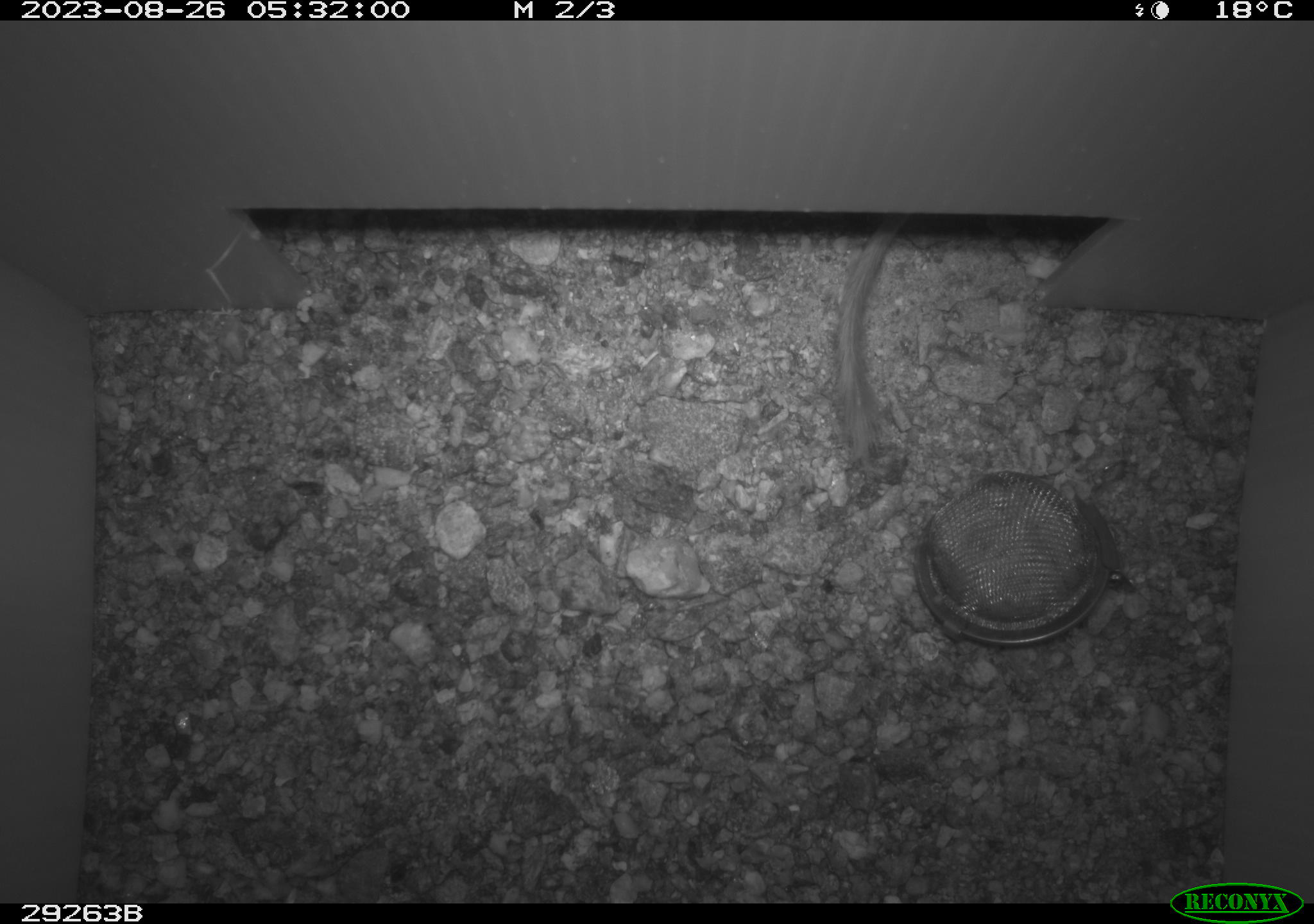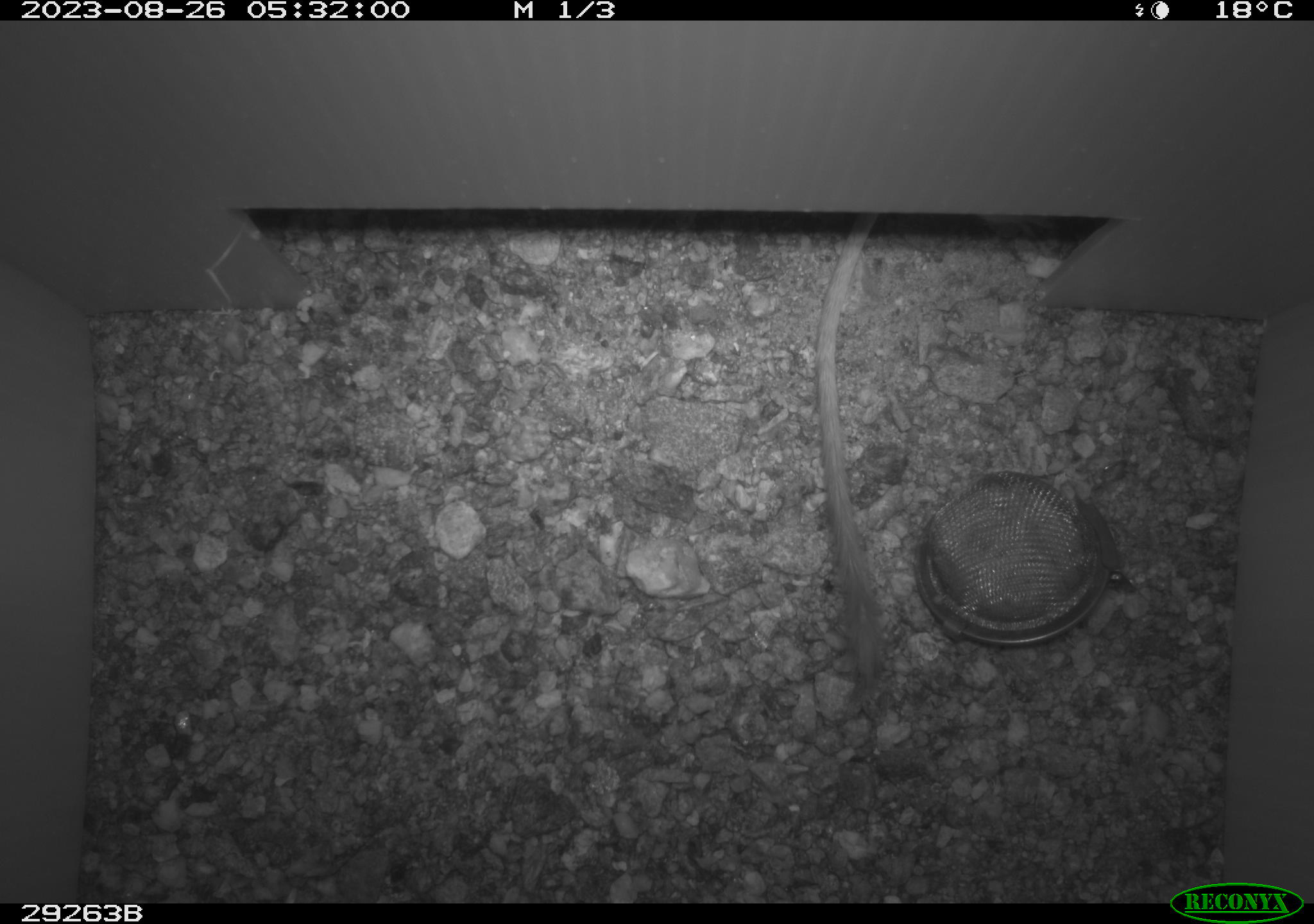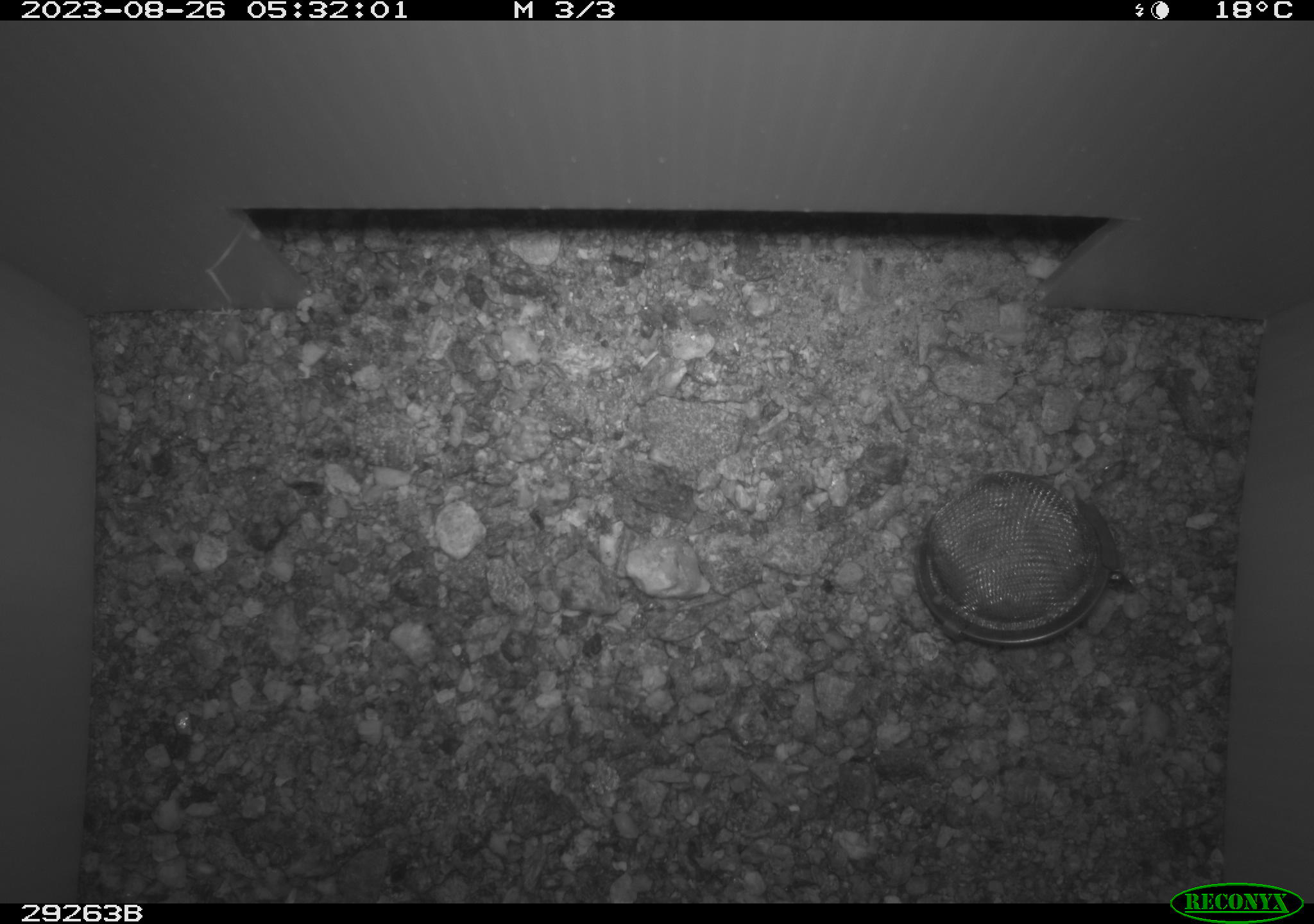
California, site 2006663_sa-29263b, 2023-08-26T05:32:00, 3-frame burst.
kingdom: Animalia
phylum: Chordata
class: Mammalia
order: Rodentia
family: Heteromyidae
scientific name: Heteromyidae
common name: kangaroo rats and pocket mice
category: heteromyidae family